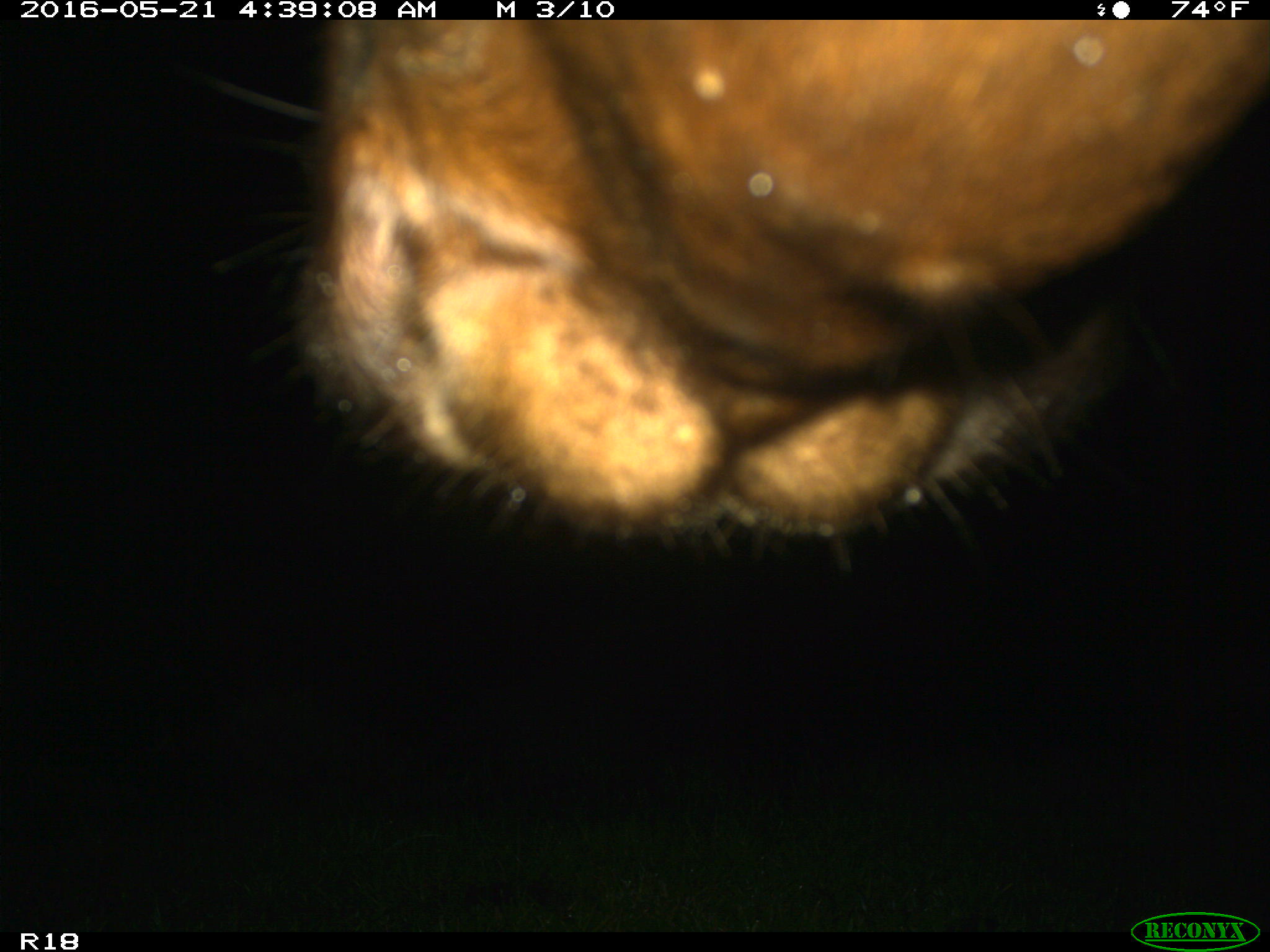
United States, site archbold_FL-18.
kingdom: Animalia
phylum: Chordata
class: Mammalia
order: Artiodactyla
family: Bovidae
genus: Bos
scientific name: Bos taurus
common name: domestic cow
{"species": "Bos taurus (domestic cow)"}